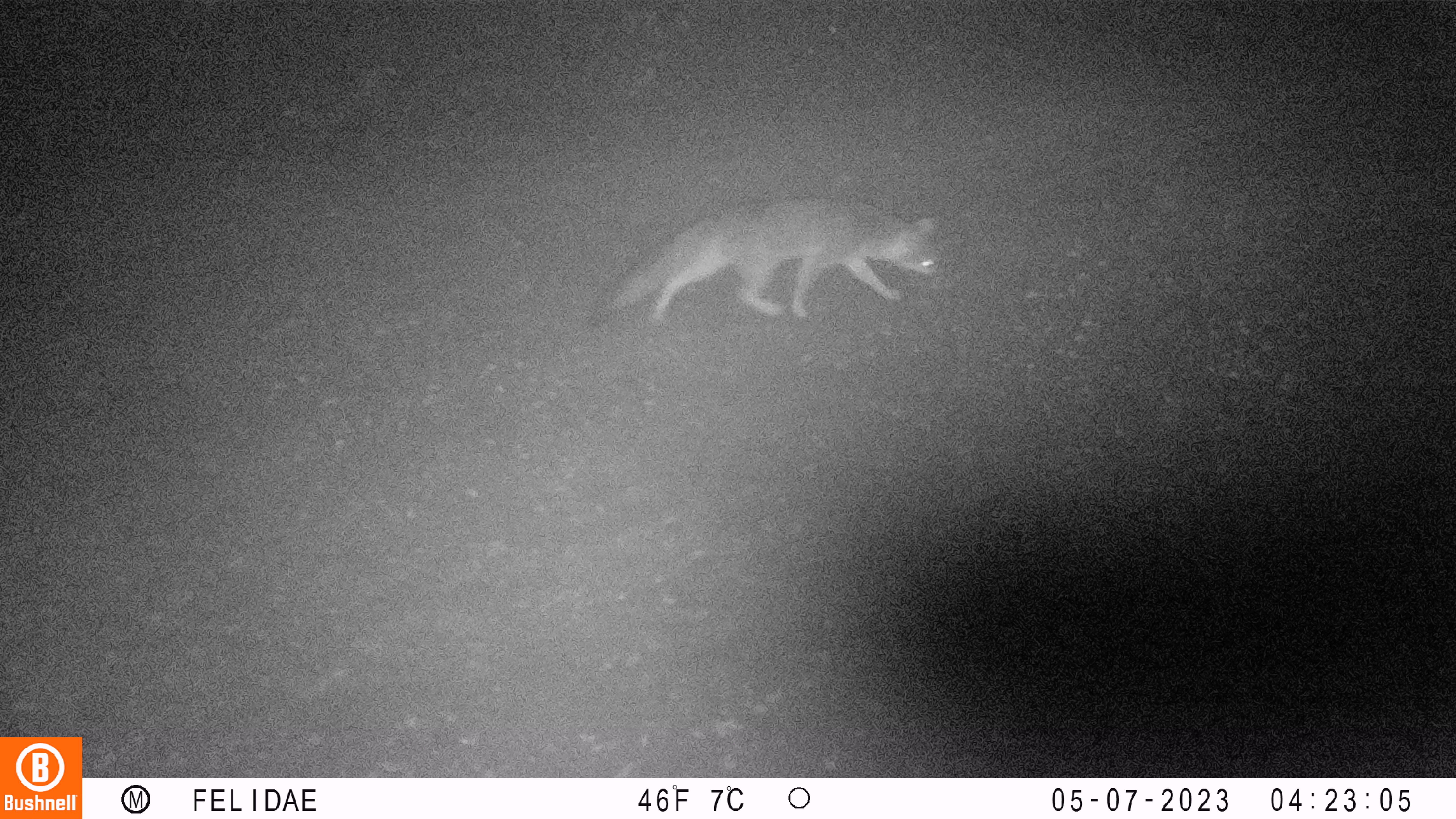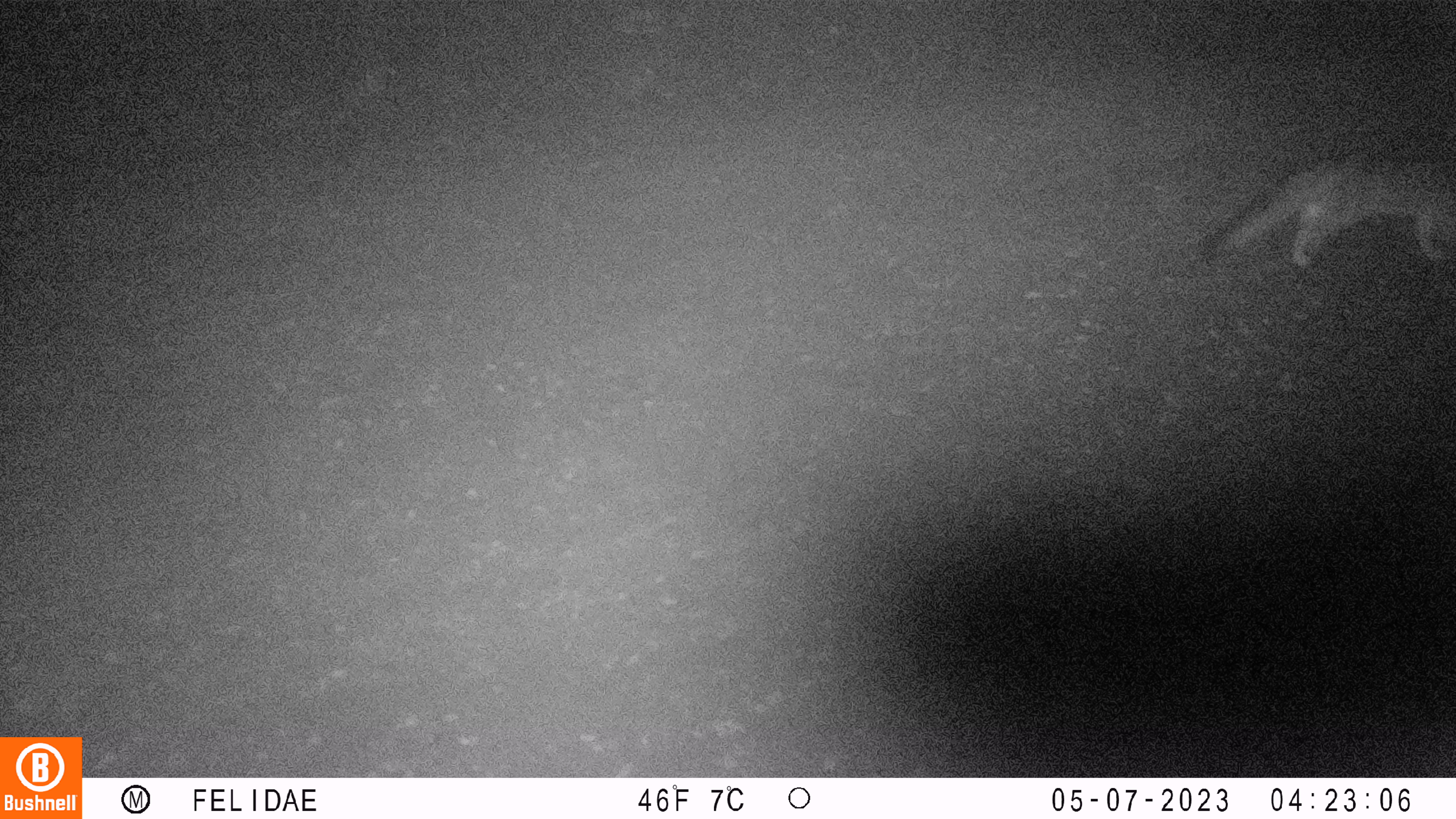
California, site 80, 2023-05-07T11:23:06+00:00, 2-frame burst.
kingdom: Animalia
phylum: Chordata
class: Mammalia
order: Carnivora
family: Canidae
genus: Urocyon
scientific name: Urocyon cinereoargenteus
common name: gray fox